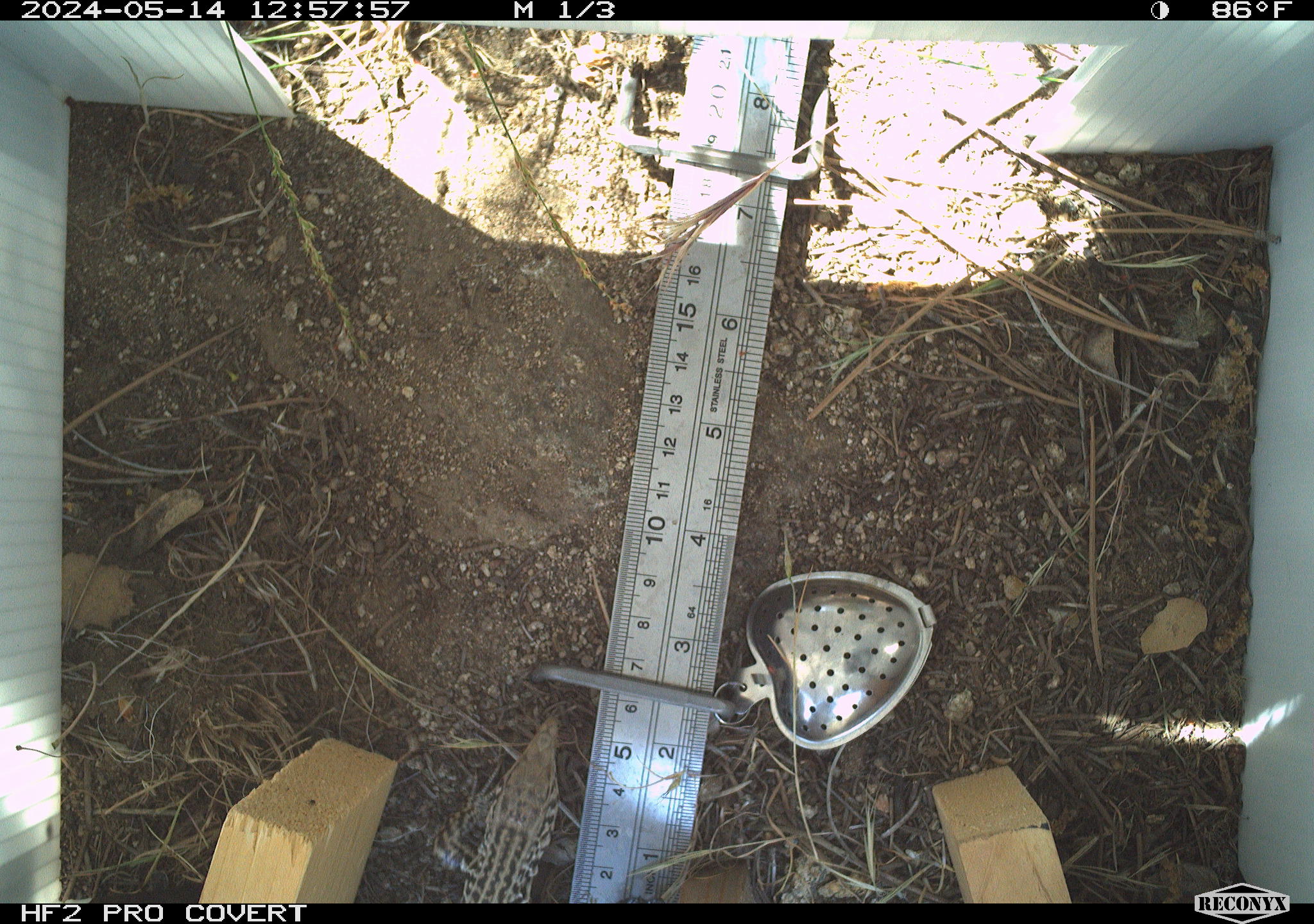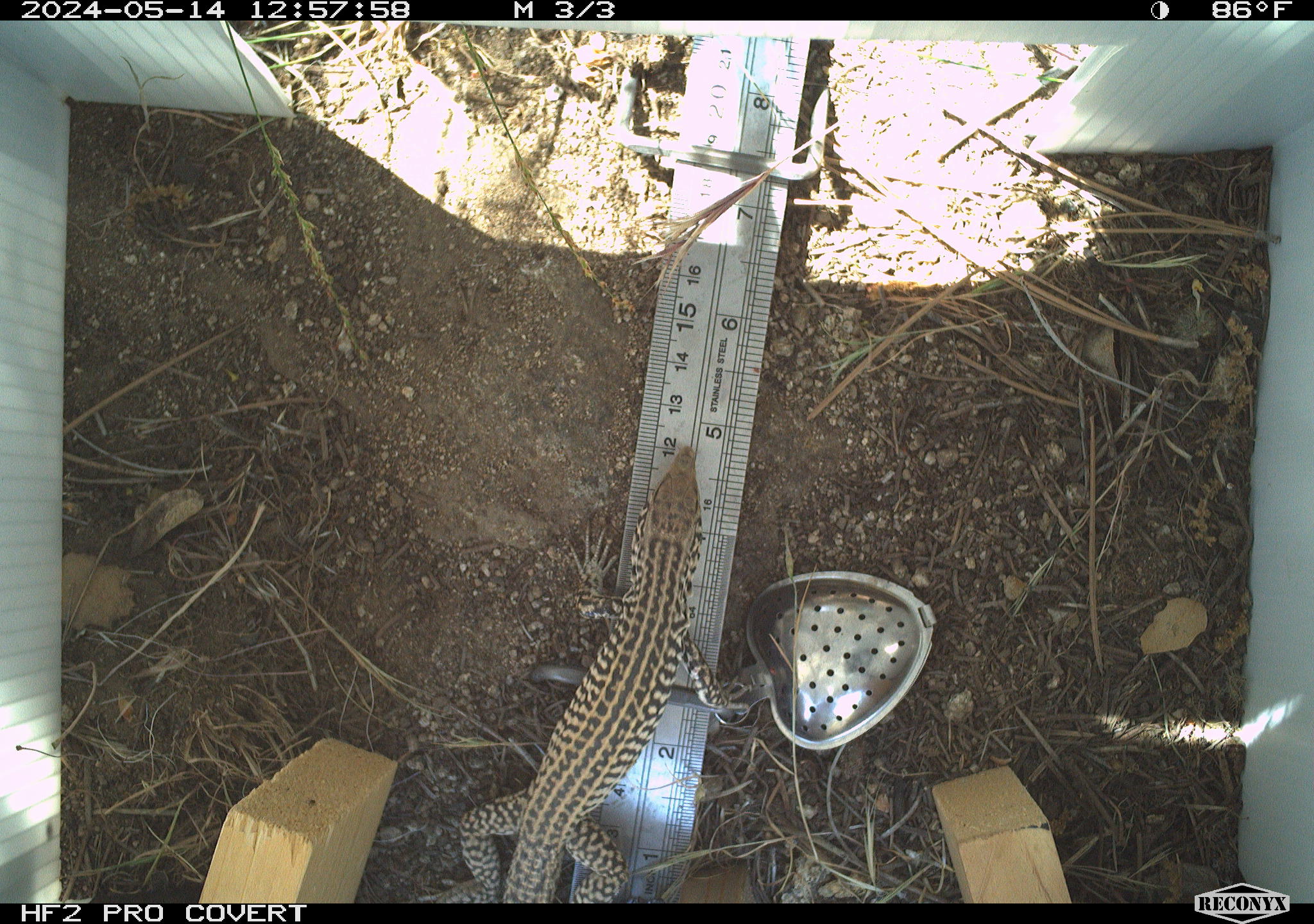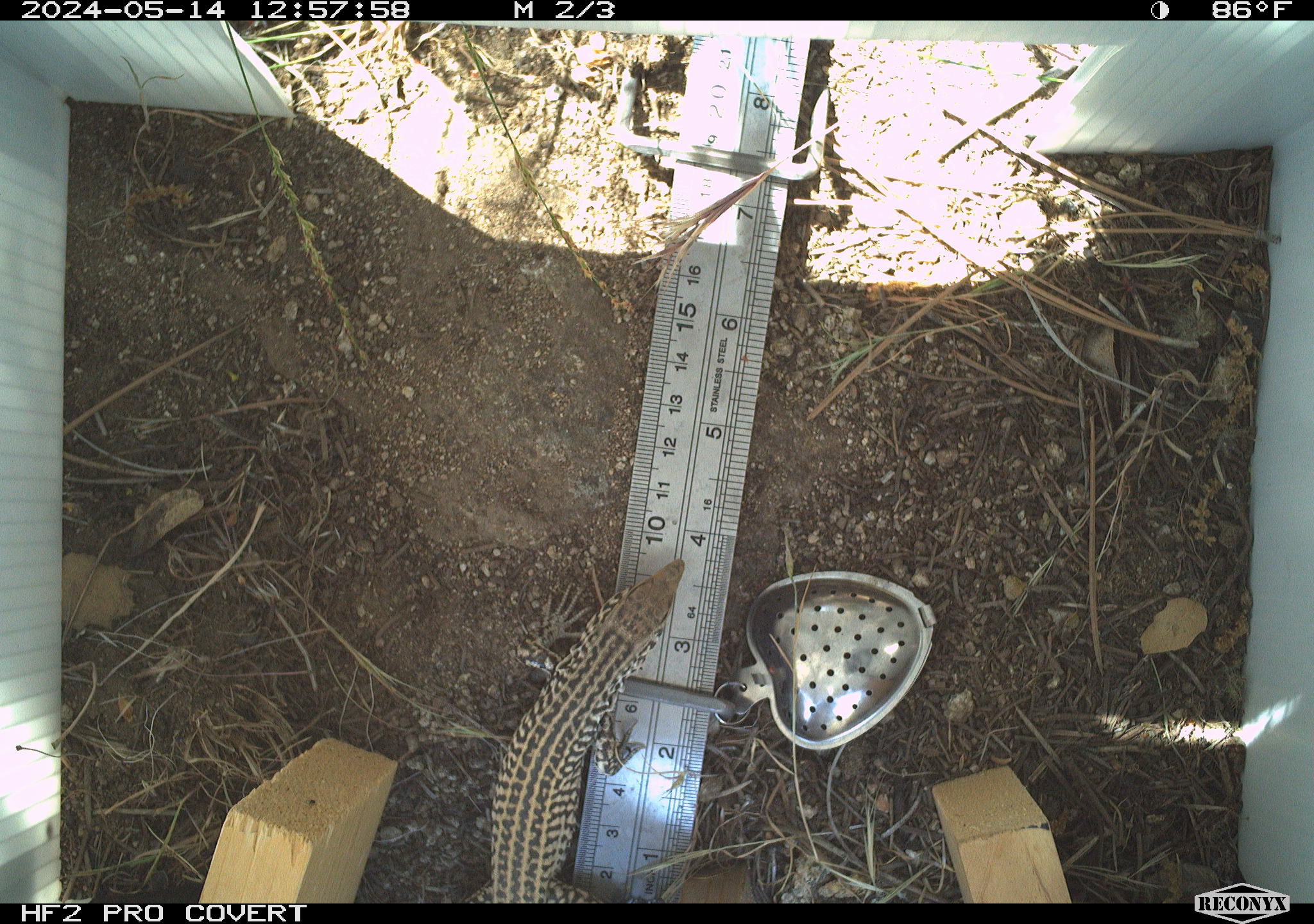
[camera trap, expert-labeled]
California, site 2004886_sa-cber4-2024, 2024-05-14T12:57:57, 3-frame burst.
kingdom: Animalia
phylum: Chordata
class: Reptilia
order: Squamata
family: Teiidae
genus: Aspidoscelis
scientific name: Aspidoscelis tigris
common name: western whiptail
Western whiptail (Aspidoscelis tigris).